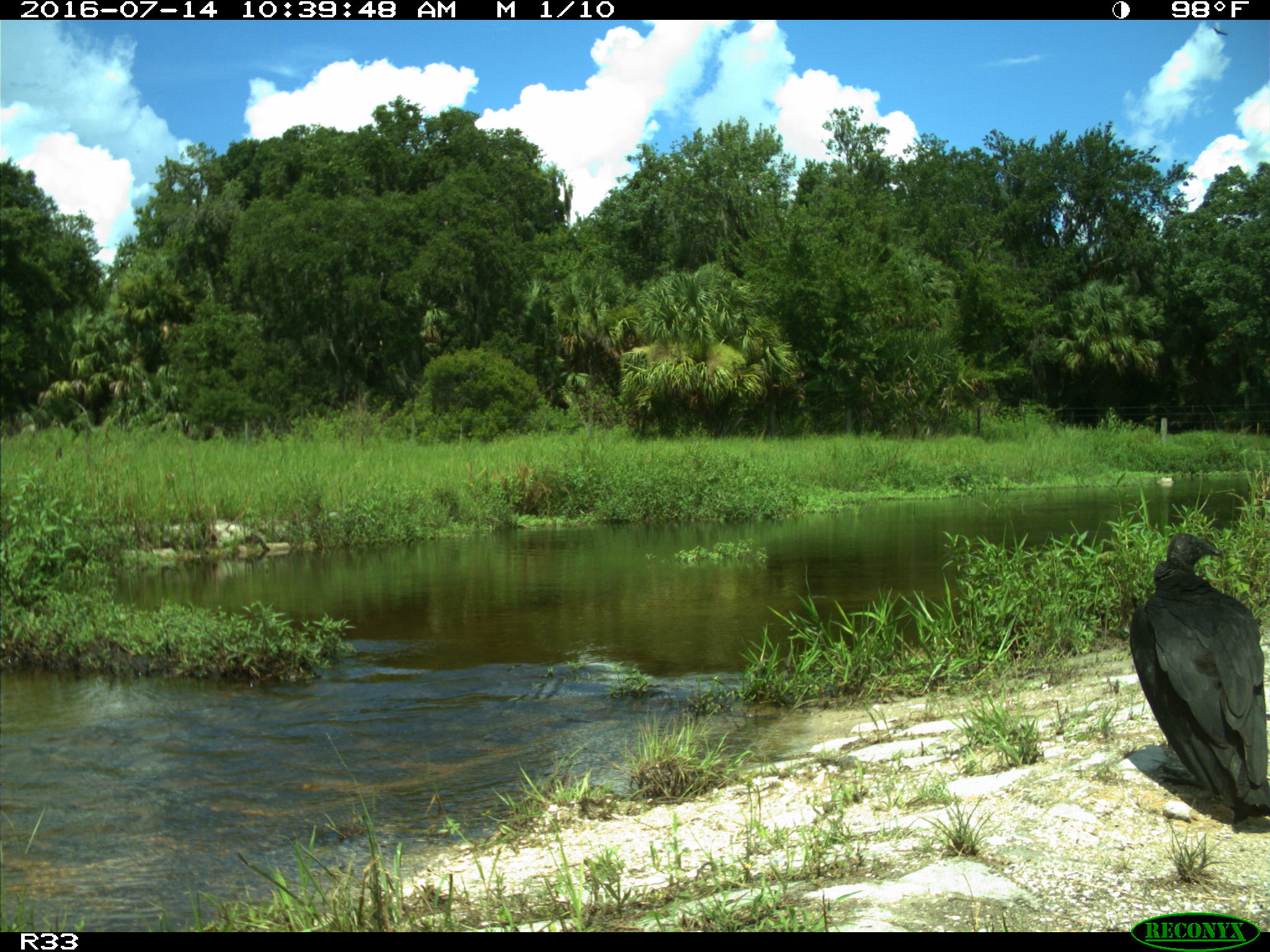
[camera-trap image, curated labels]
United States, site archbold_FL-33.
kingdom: Animalia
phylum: Chordata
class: Aves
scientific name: Aves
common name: birds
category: unidentified bird